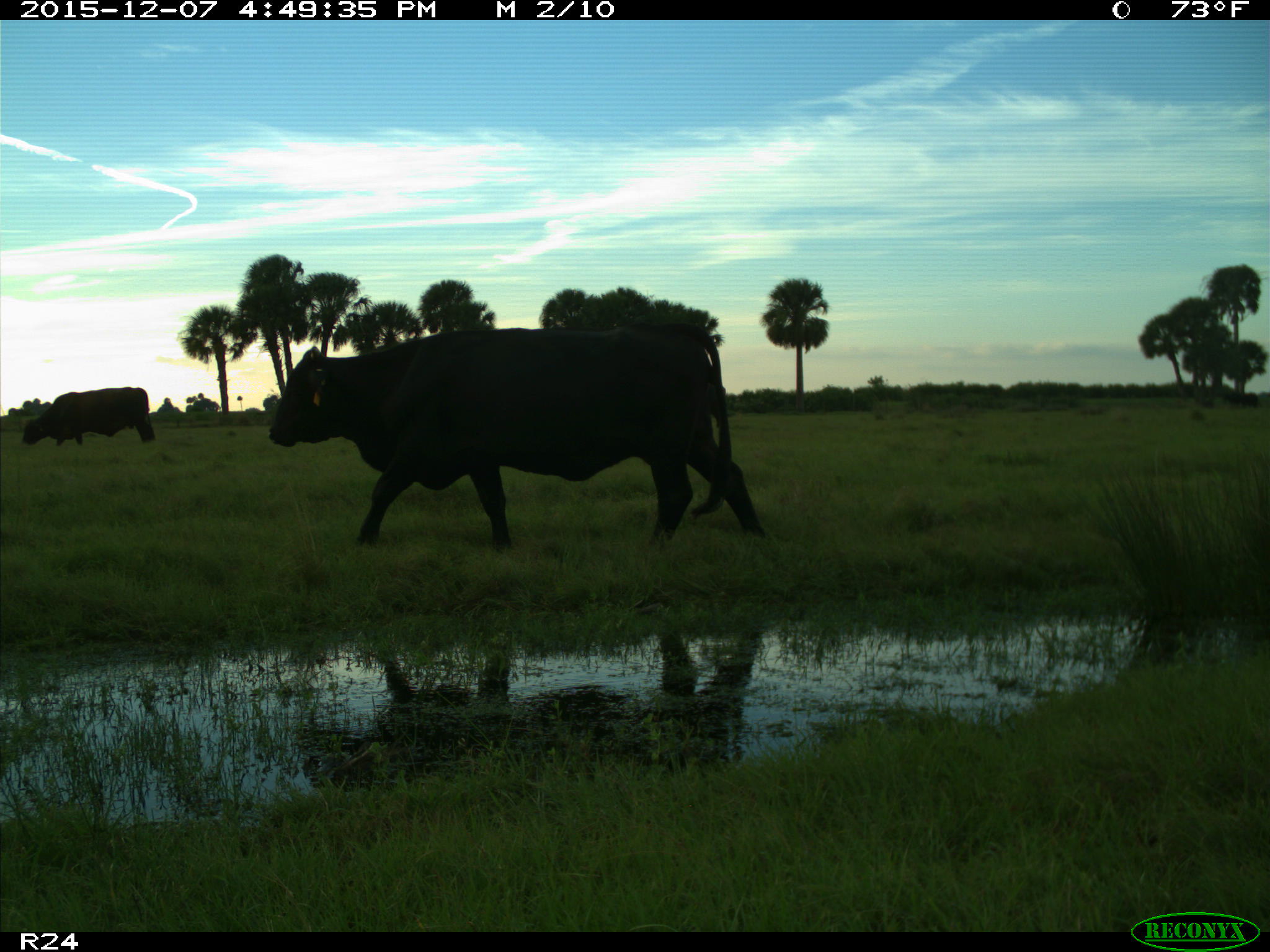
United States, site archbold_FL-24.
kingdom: Animalia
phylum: Chordata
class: Mammalia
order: Artiodactyla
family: Bovidae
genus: Bos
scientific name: Bos taurus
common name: domestic cow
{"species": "Bos taurus (domestic cow)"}